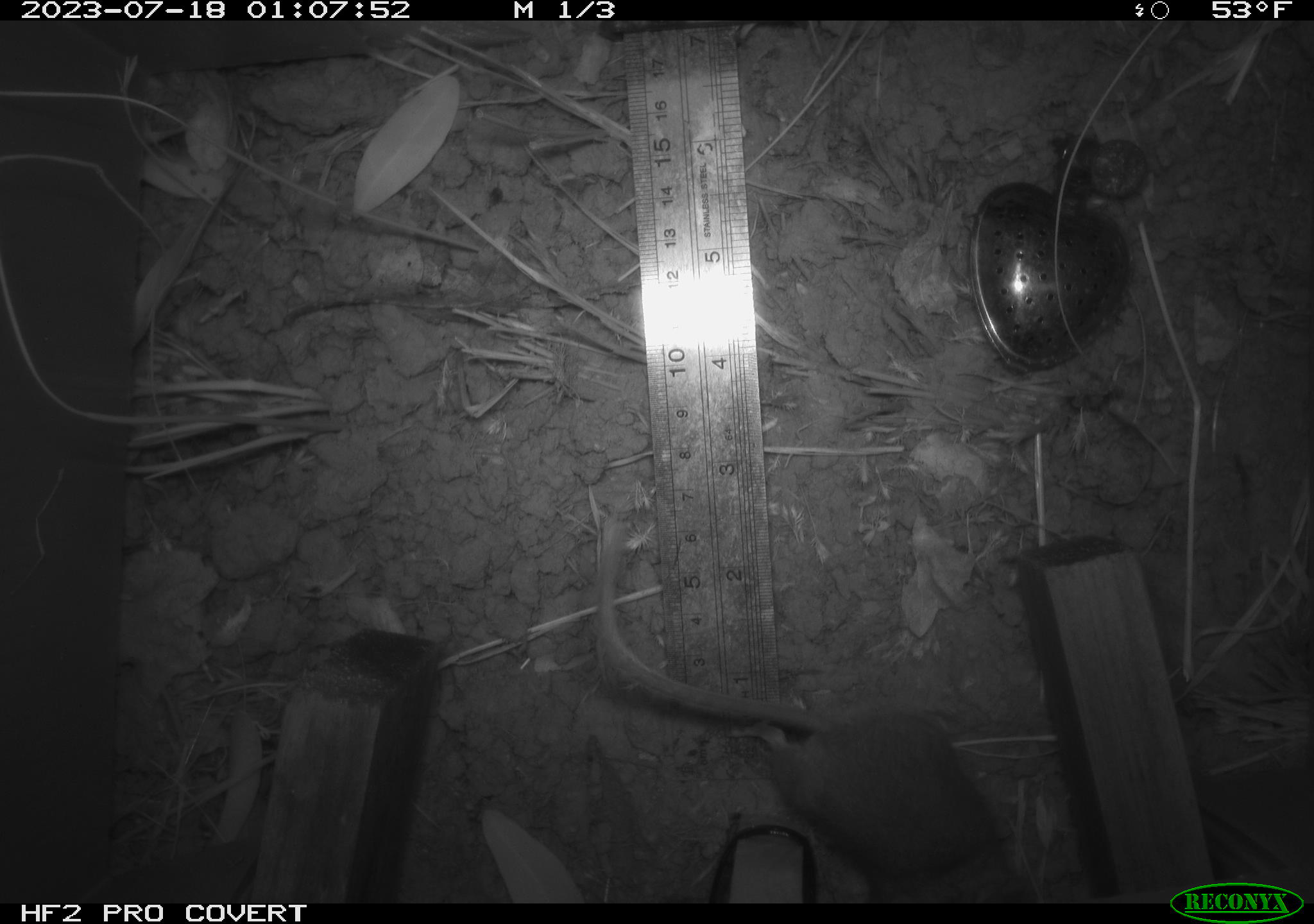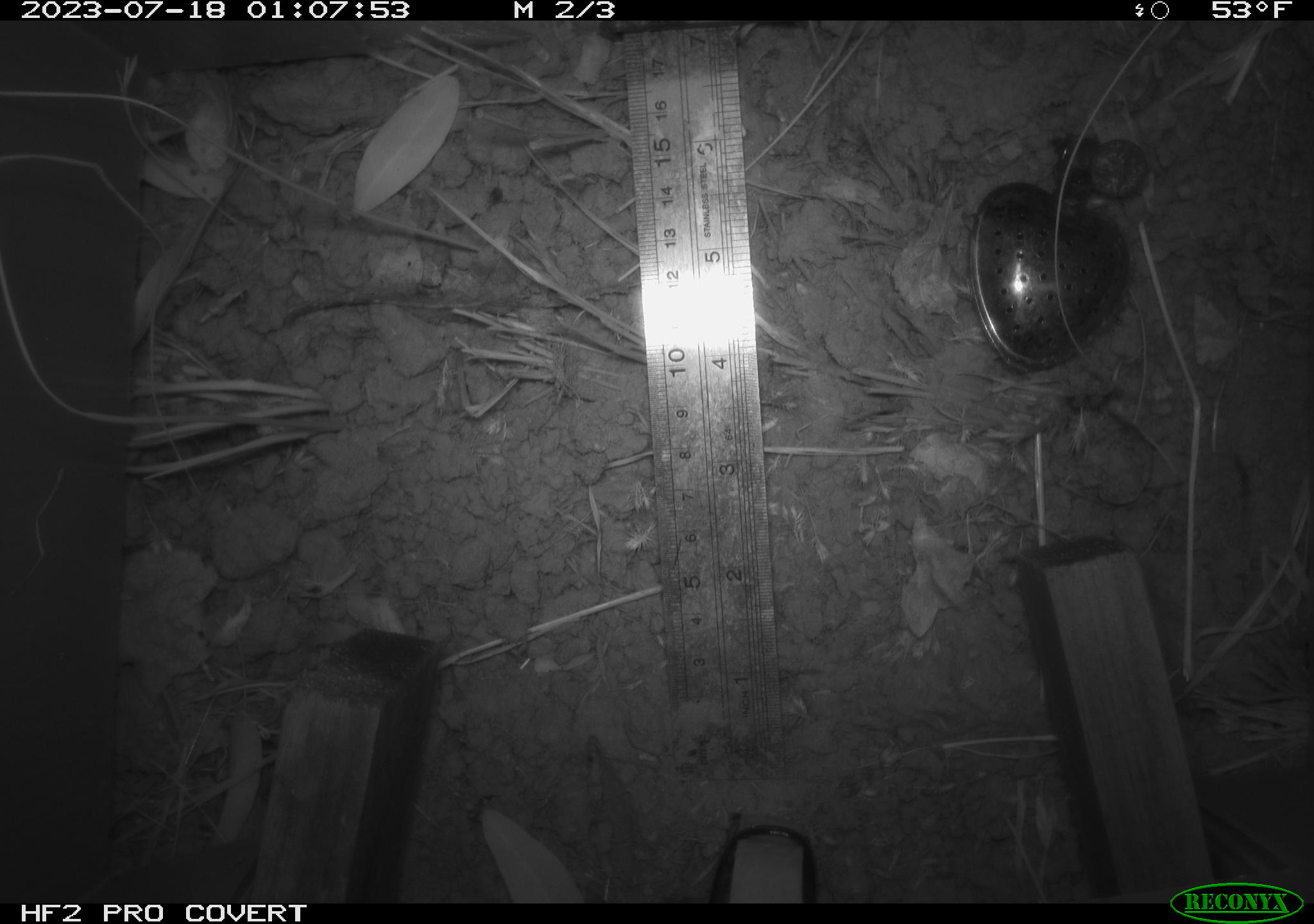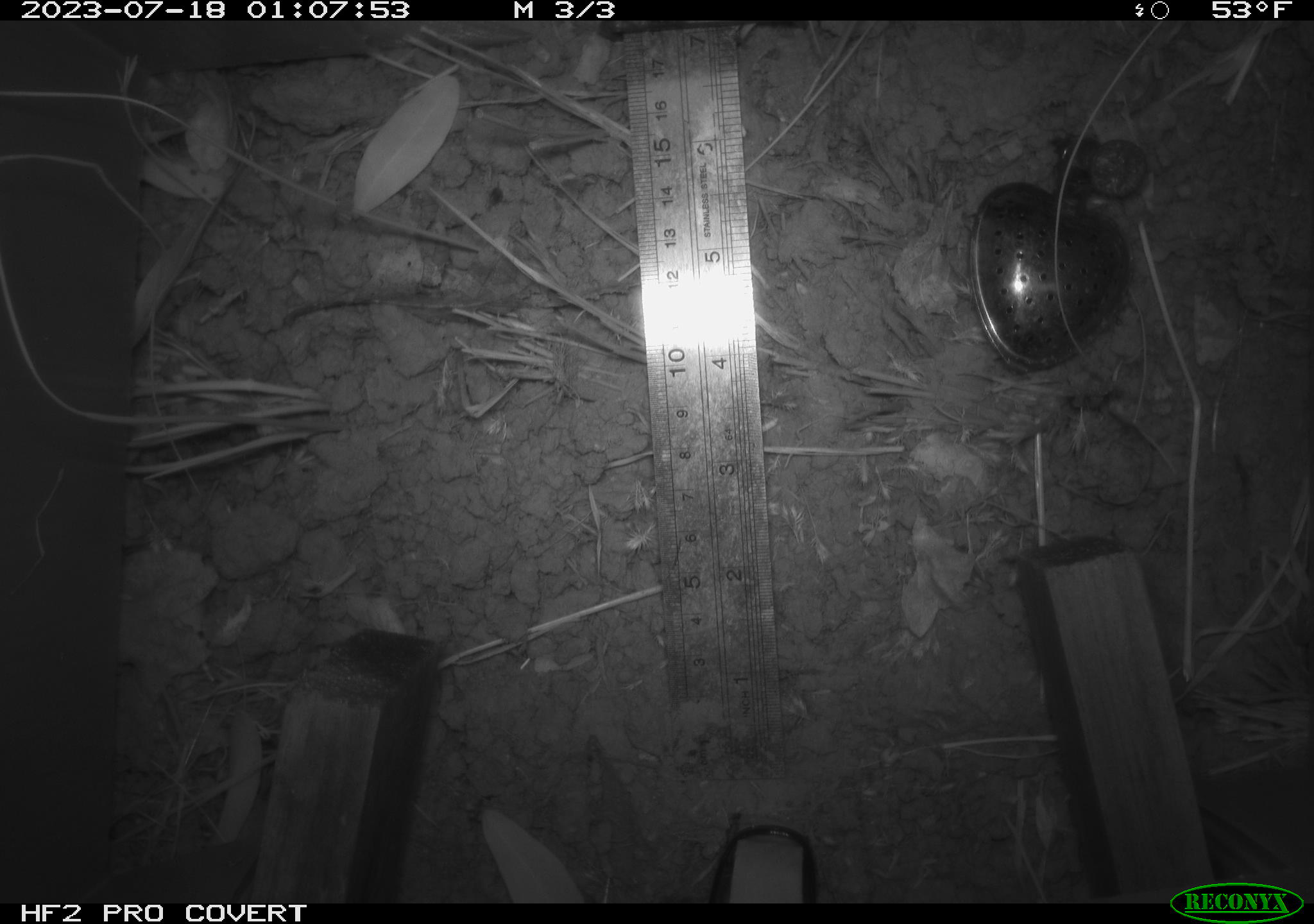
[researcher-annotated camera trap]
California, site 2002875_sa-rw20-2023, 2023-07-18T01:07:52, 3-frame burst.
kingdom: Animalia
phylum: Chordata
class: Mammalia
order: Rodentia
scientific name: Rodentia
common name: mouse species